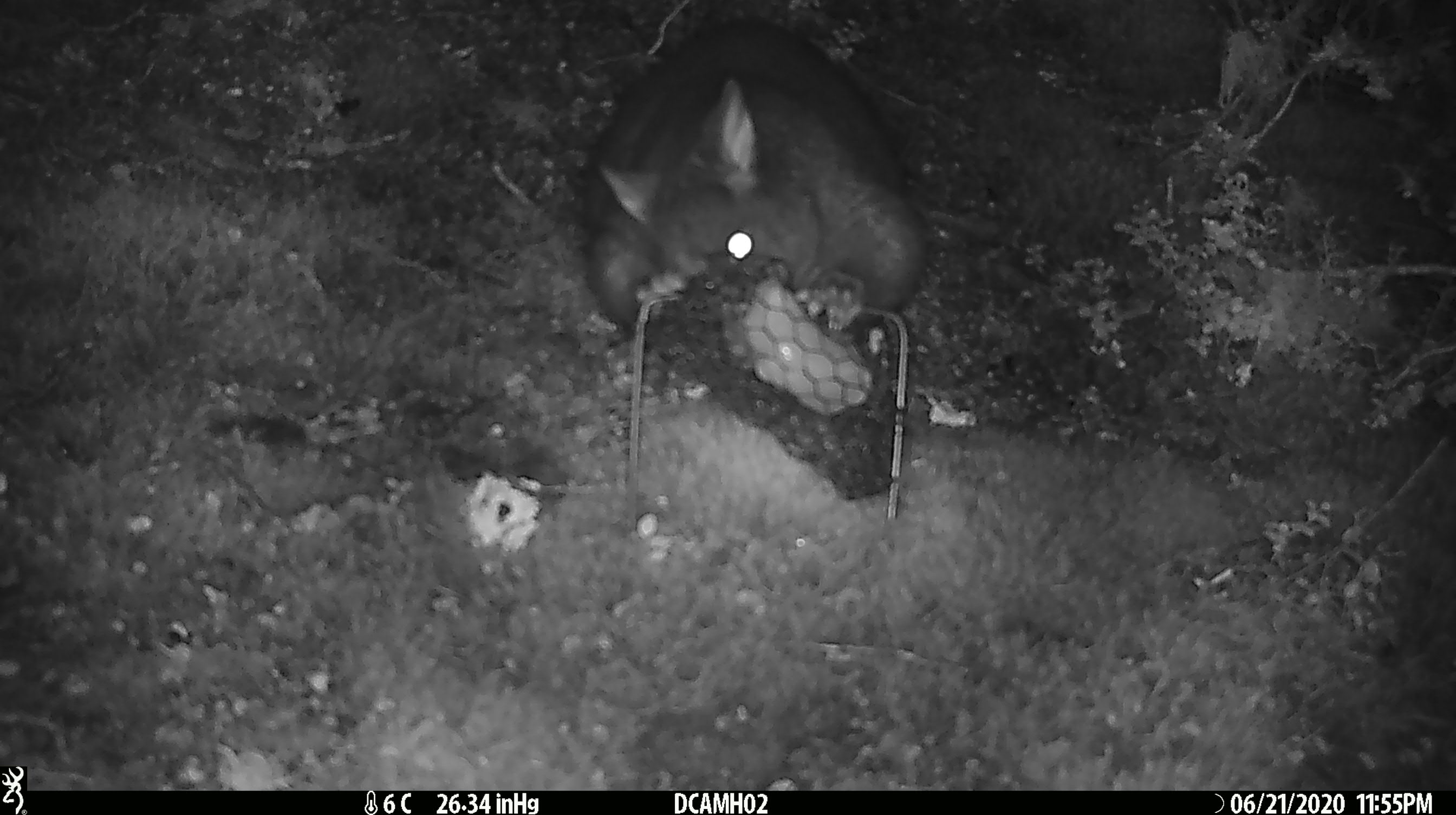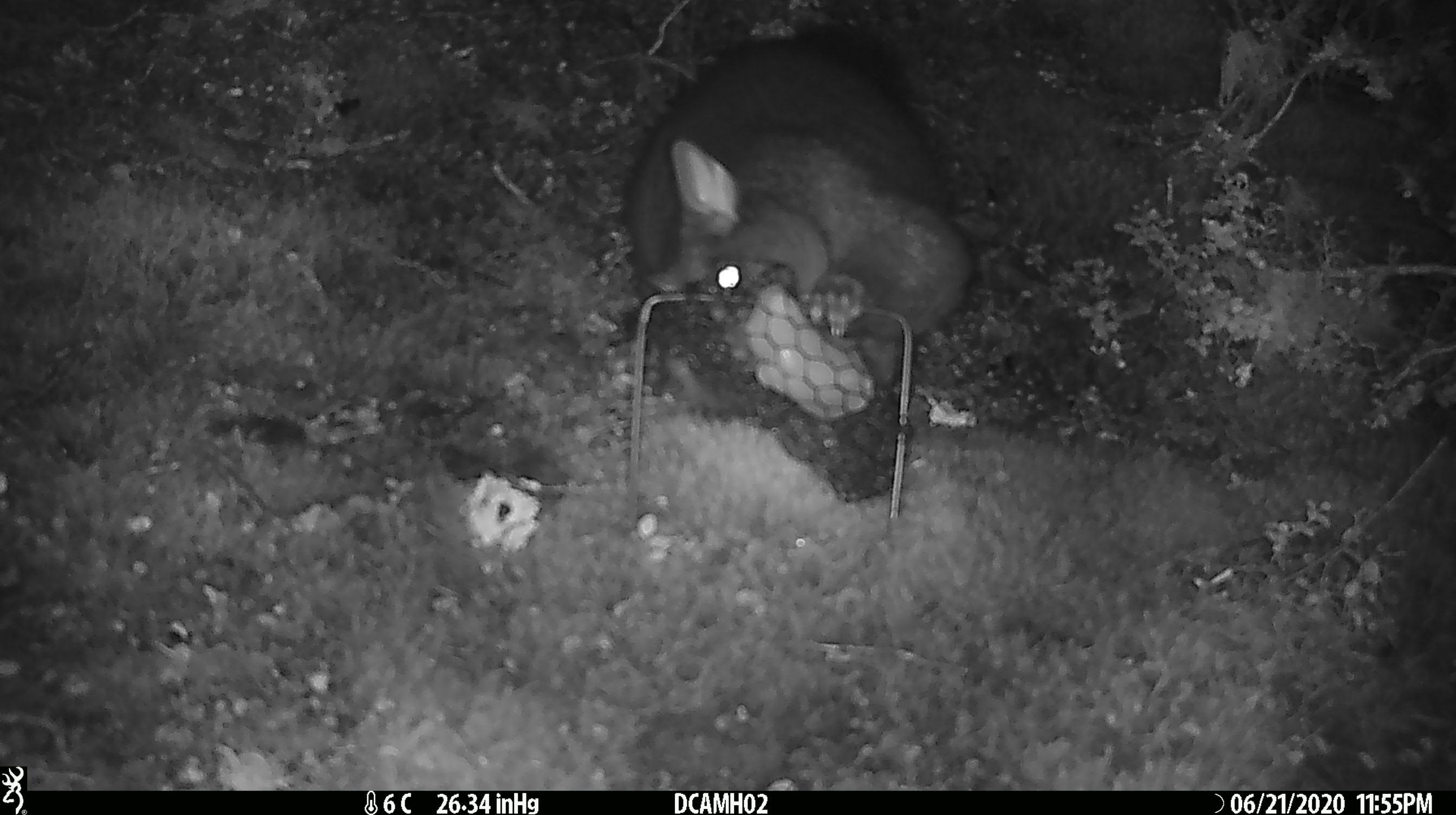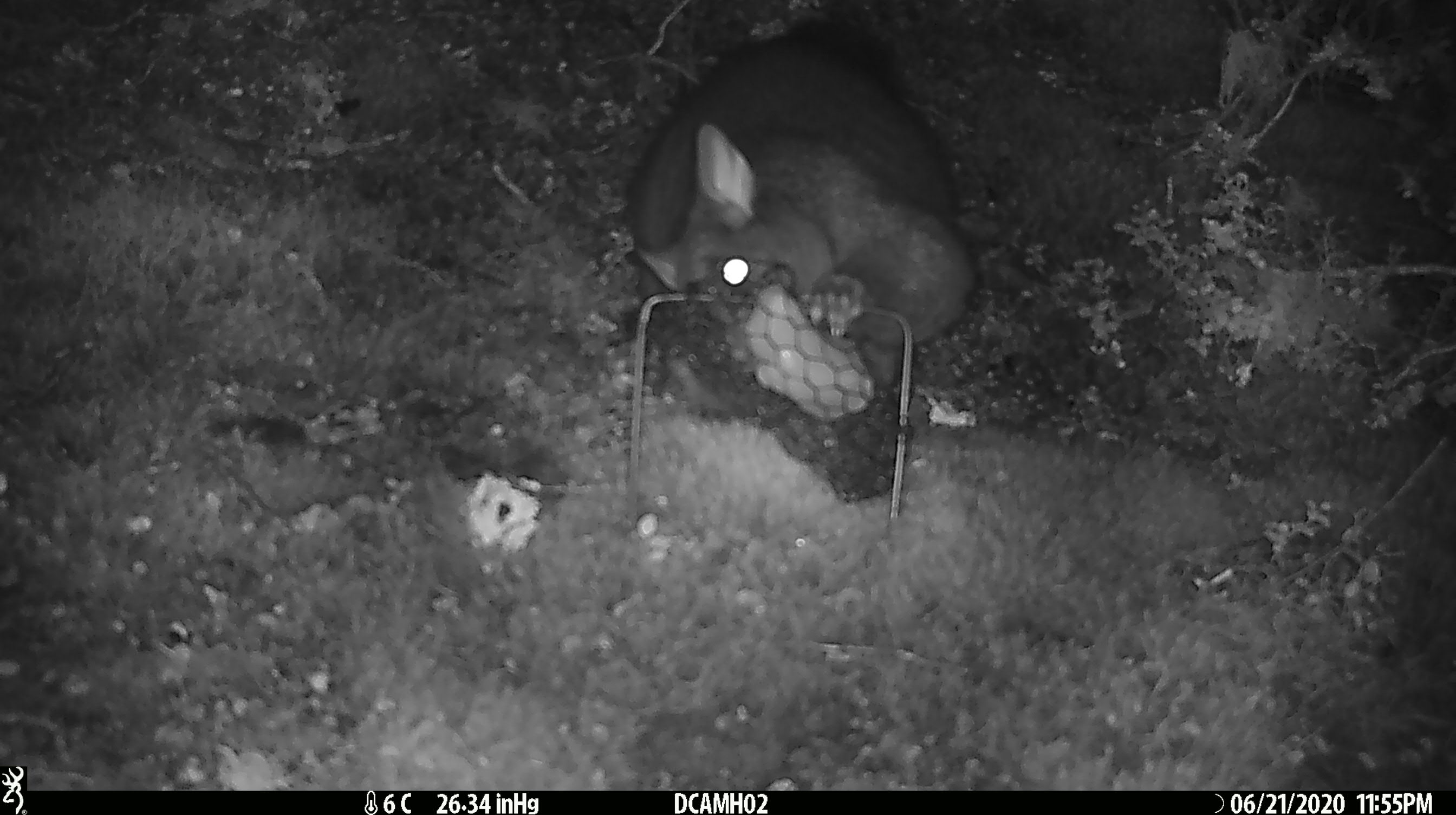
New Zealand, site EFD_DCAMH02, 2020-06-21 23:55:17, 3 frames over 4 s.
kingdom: Animalia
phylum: Chordata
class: Mammalia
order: Diprotodontia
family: Phalangeridae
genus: Trichosurus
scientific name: Trichosurus vulpecula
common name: common brushtail possum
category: possum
Possum (common brushtail possum) (Trichosurus vulpecula).